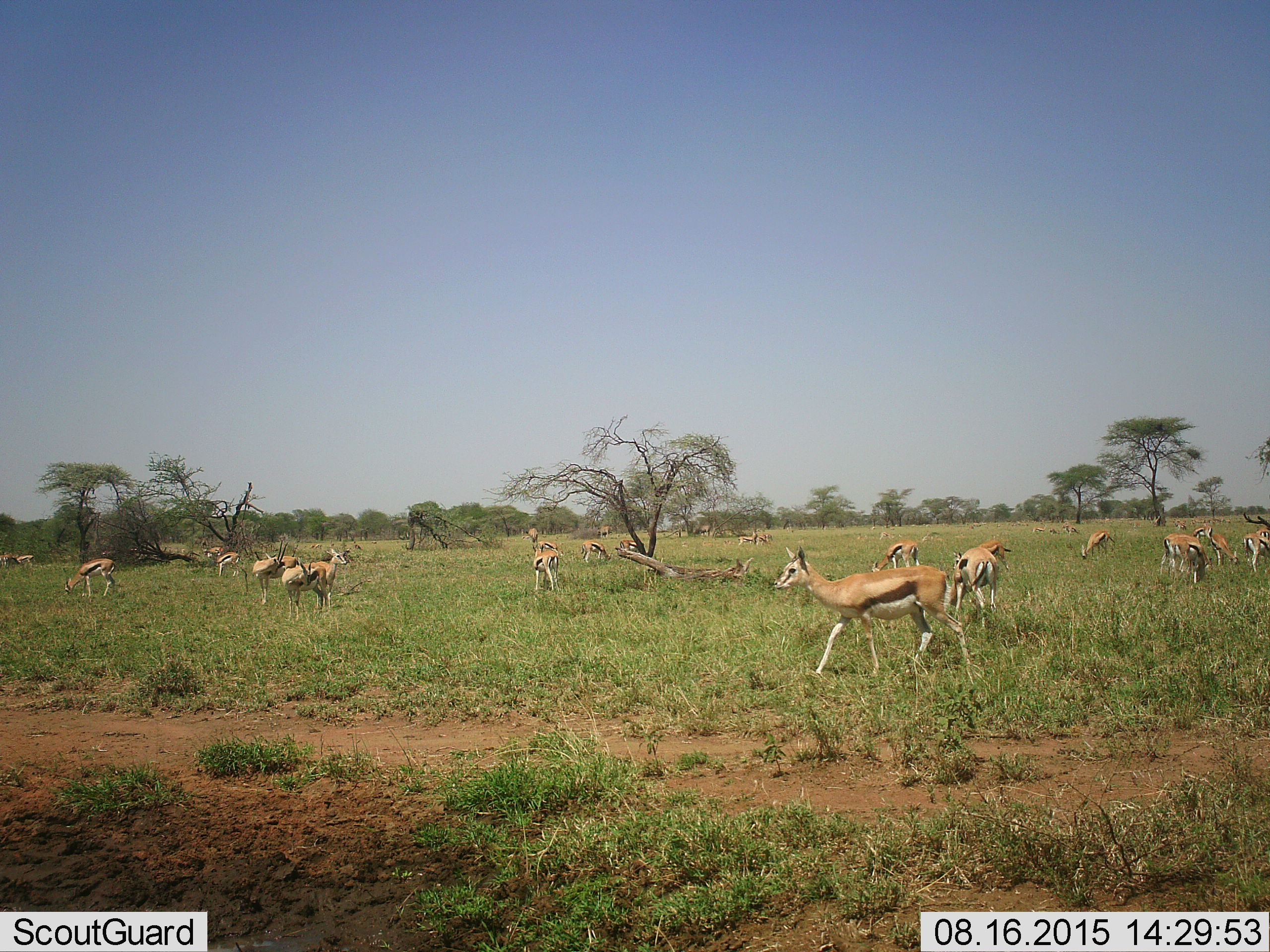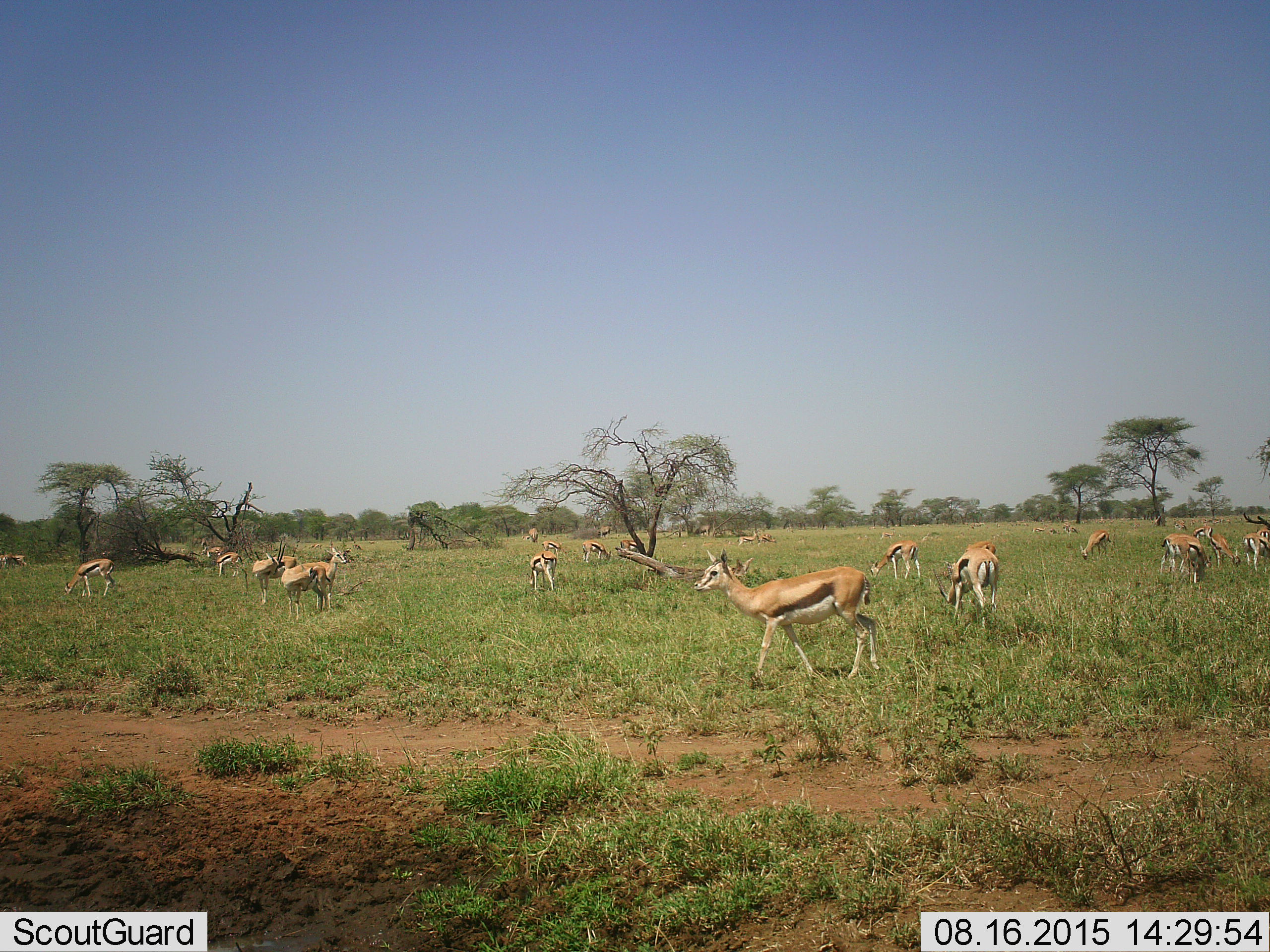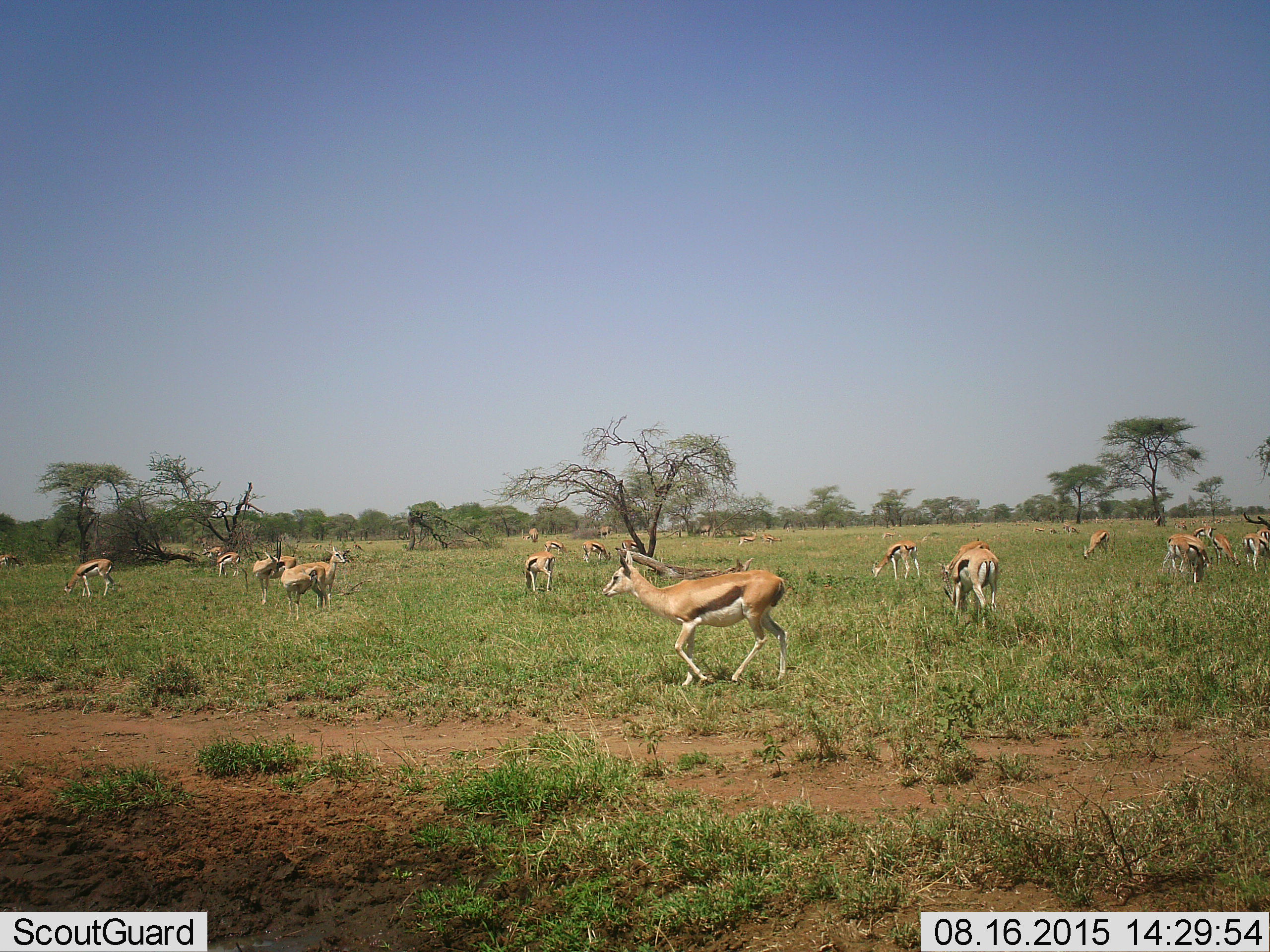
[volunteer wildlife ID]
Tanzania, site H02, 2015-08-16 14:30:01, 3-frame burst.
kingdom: Animalia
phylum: Chordata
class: Mammalia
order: Artiodactyla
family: Bovidae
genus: Eudorcas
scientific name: Eudorcas thomsonii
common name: thomson's gazelle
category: gazellethomsons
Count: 11-50.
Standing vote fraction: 80%.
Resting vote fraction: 10%.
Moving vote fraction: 70%.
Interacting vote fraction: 10%.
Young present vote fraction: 20%.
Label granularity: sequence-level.